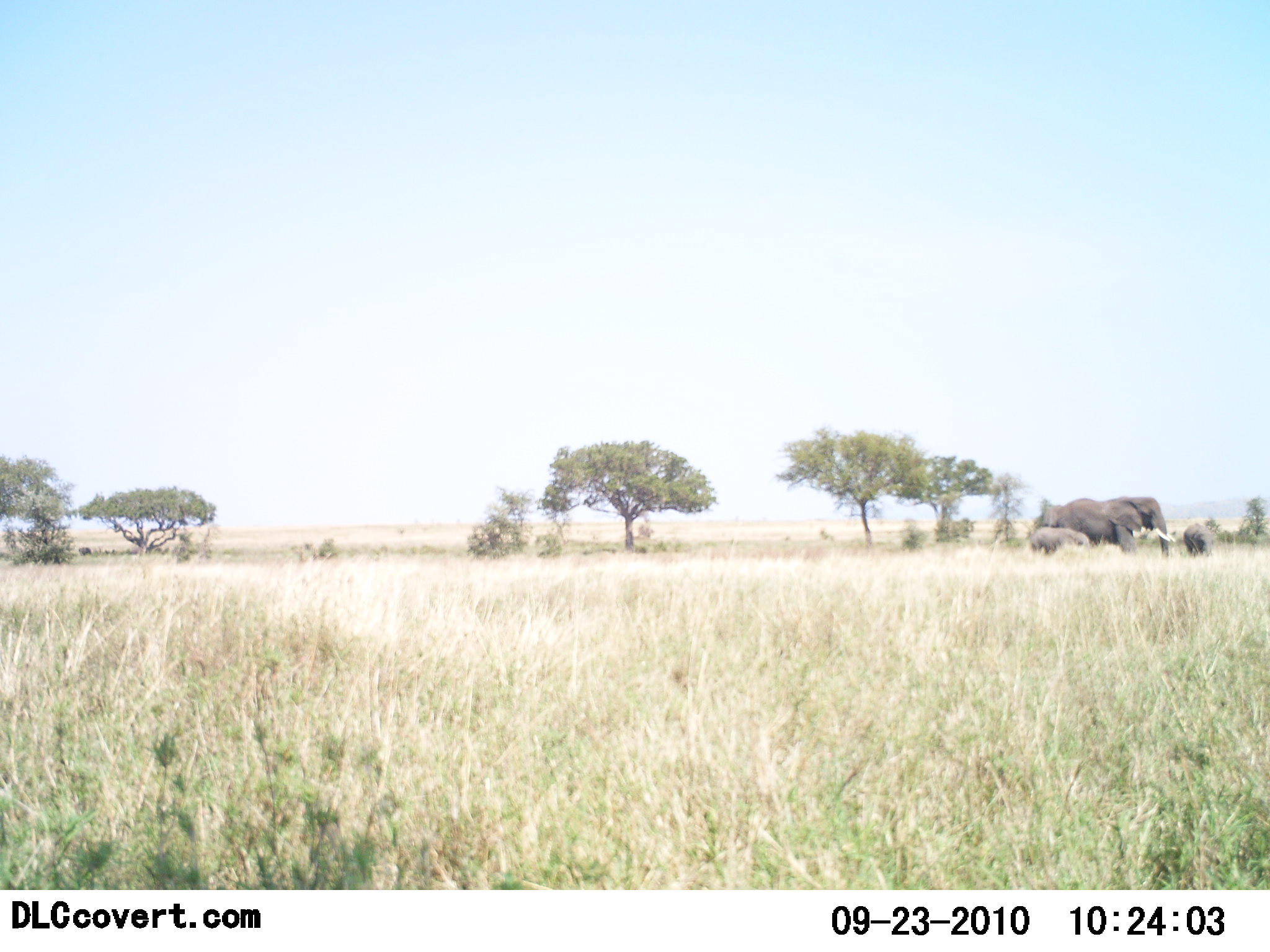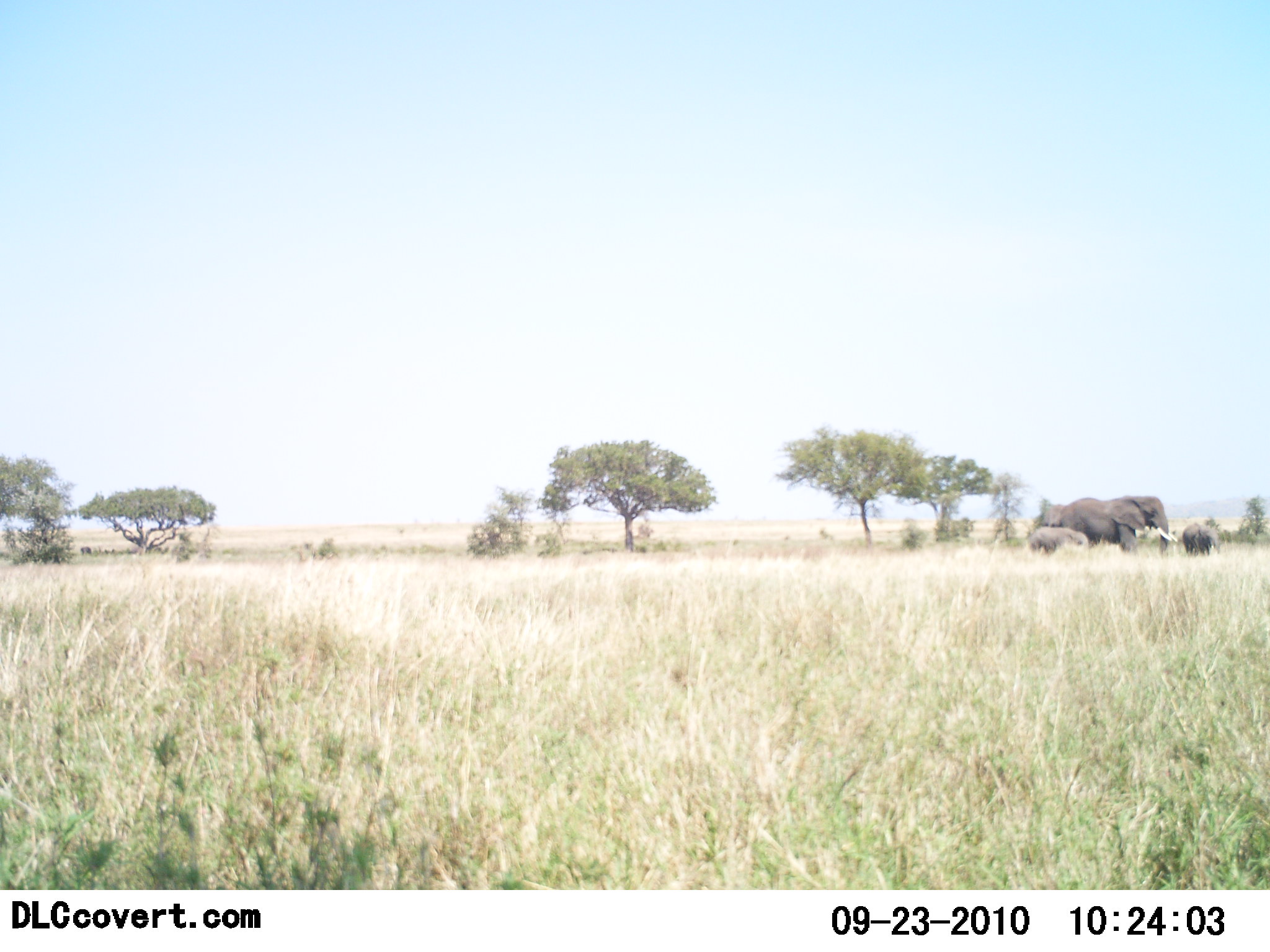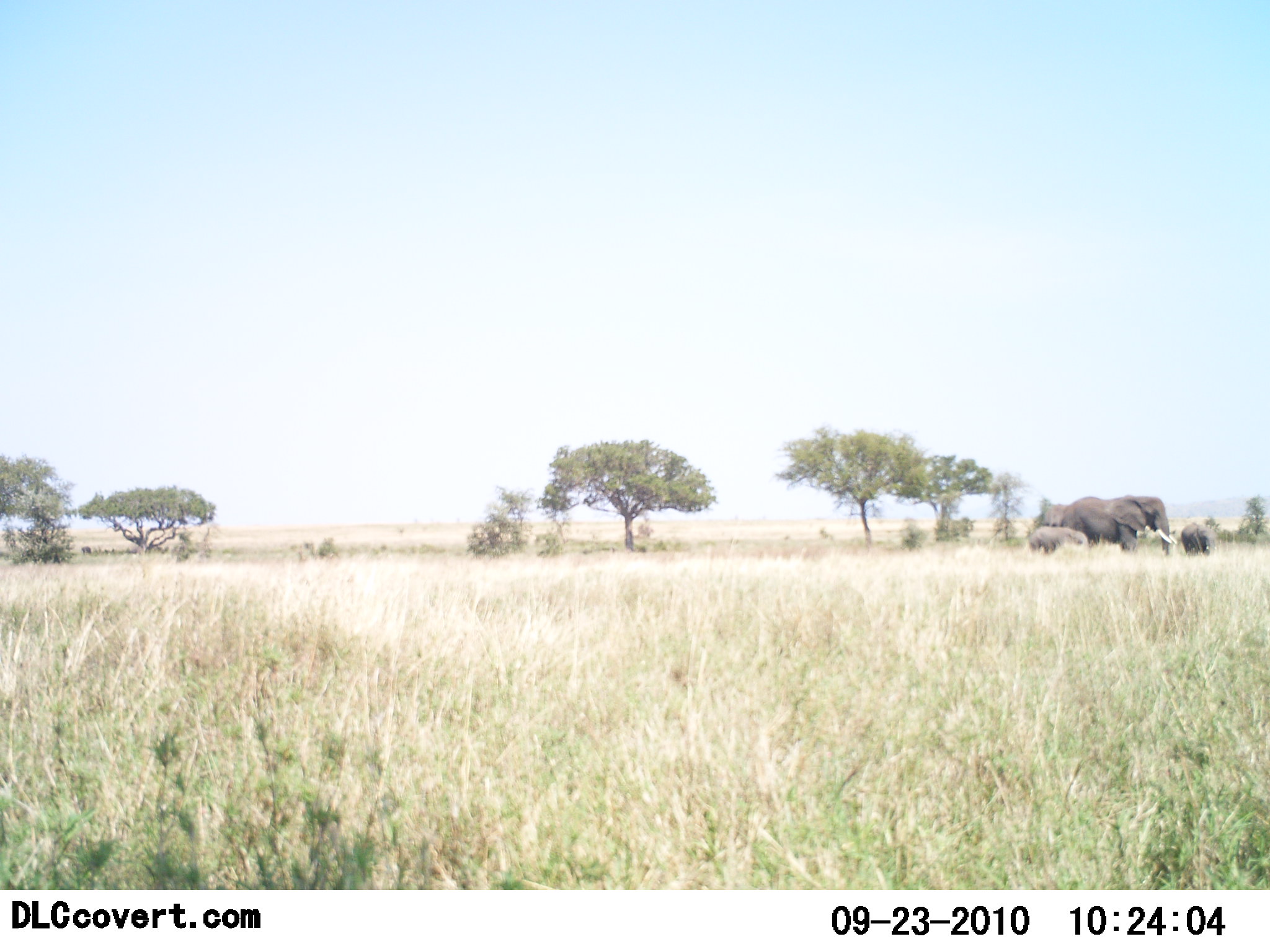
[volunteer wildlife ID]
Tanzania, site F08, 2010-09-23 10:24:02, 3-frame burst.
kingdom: Animalia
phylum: Chordata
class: Mammalia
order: Proboscidea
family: Elephantidae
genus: Loxodonta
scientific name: Loxodonta africana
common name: african bush elephant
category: elephant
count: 3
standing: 73%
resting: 0%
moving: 40%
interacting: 13%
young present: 93%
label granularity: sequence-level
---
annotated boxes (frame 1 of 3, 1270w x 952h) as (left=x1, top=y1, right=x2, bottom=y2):
animal: (left=1054, top=495, right=1175, bottom=566); (left=1030, top=527, right=1091, bottom=560); (left=1183, top=522, right=1217, bottom=562); (left=1041, top=504, right=1064, bottom=555)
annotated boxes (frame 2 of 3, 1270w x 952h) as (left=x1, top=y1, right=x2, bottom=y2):
animal: (left=1059, top=494, right=1177, bottom=556); (left=1030, top=527, right=1091, bottom=560); (left=1182, top=522, right=1220, bottom=562); (left=1041, top=504, right=1064, bottom=555)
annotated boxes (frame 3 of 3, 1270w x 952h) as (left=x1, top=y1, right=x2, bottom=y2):
animal: (left=1054, top=495, right=1178, bottom=566); (left=1030, top=527, right=1091, bottom=560); (left=1182, top=522, right=1221, bottom=562); (left=1041, top=504, right=1064, bottom=555)